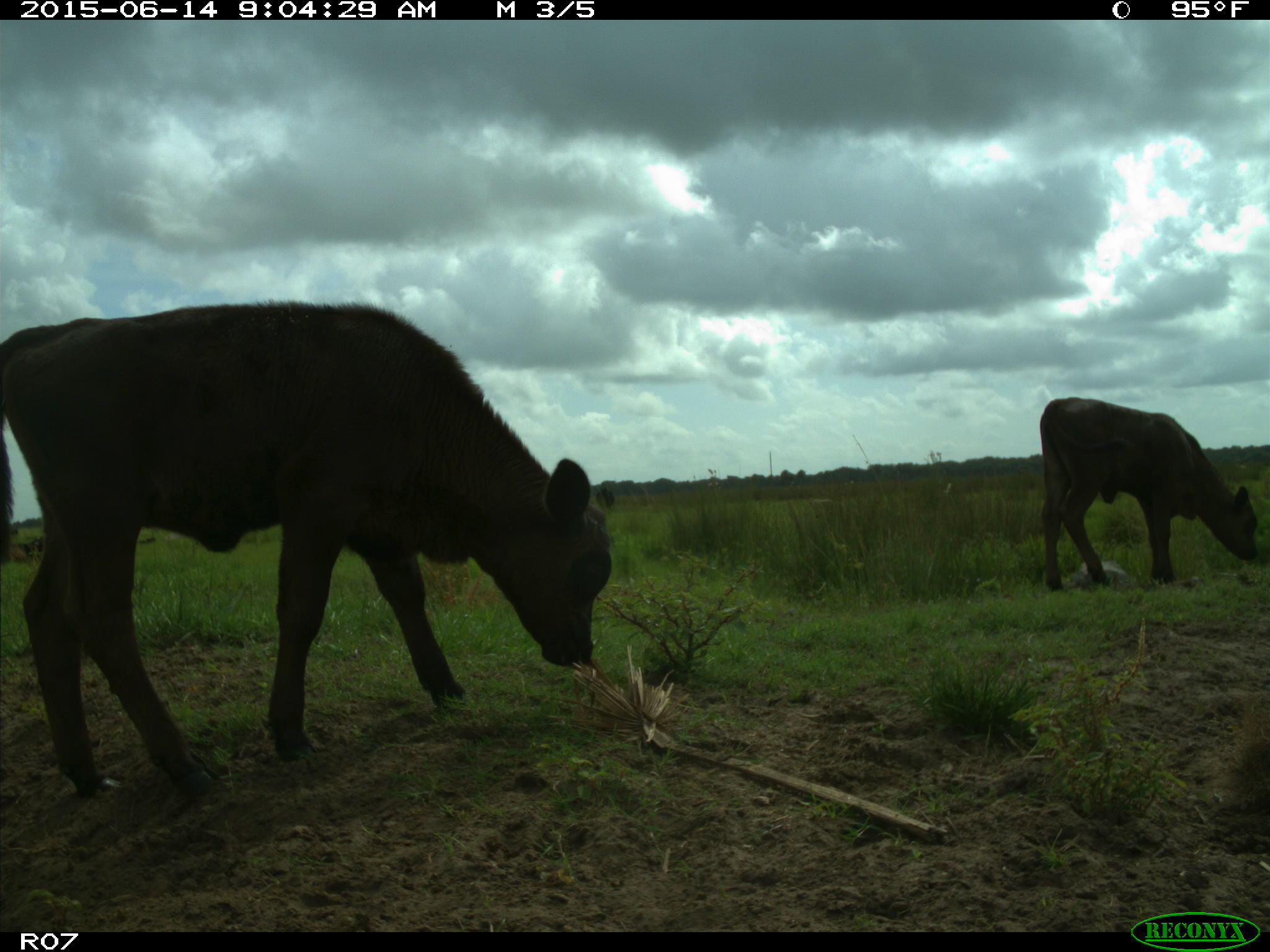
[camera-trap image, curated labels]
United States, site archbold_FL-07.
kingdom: Animalia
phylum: Chordata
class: Mammalia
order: Artiodactyla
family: Bovidae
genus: Bos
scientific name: Bos taurus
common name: domestic cow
Bos taurus (domestic cow).